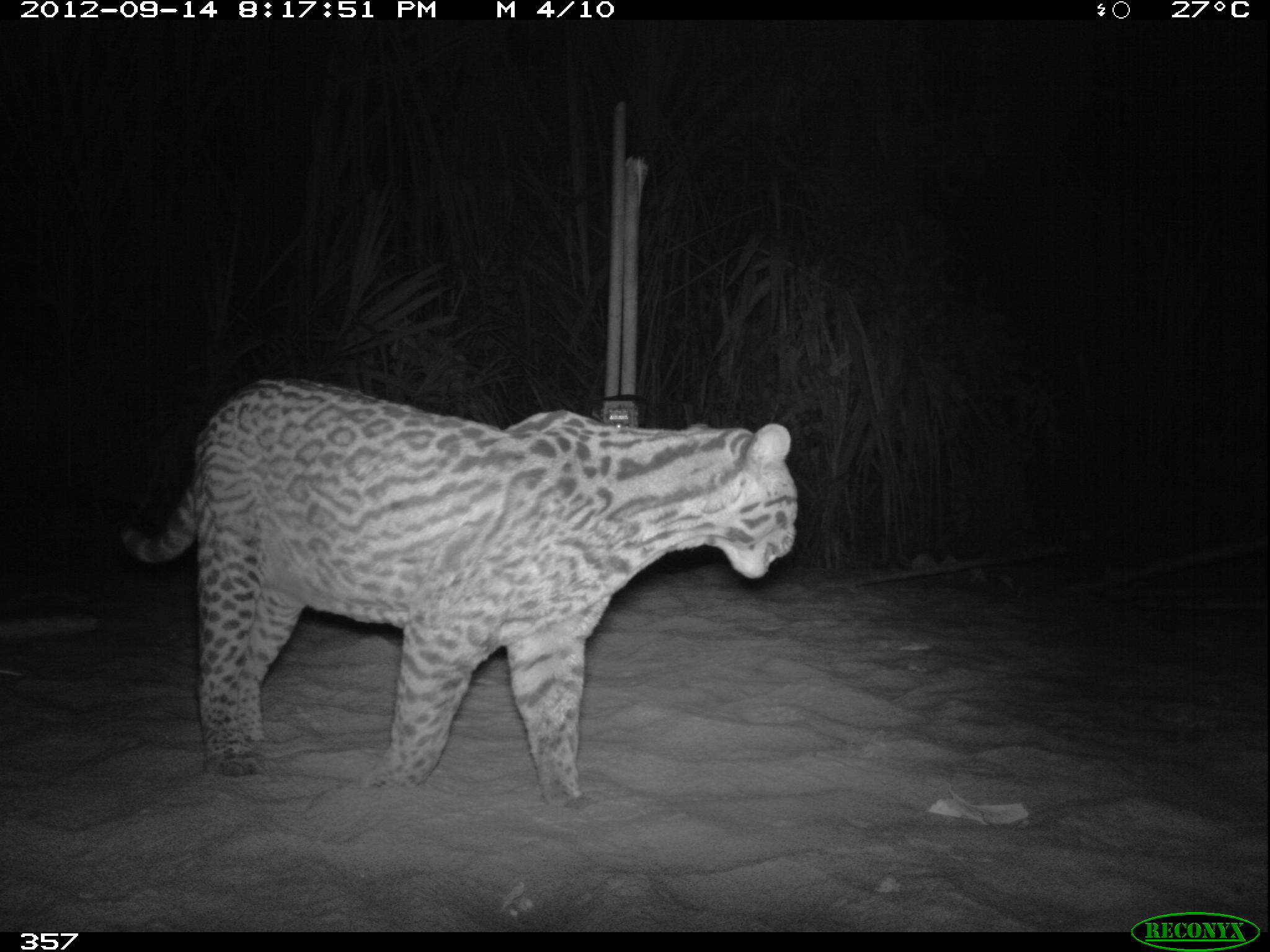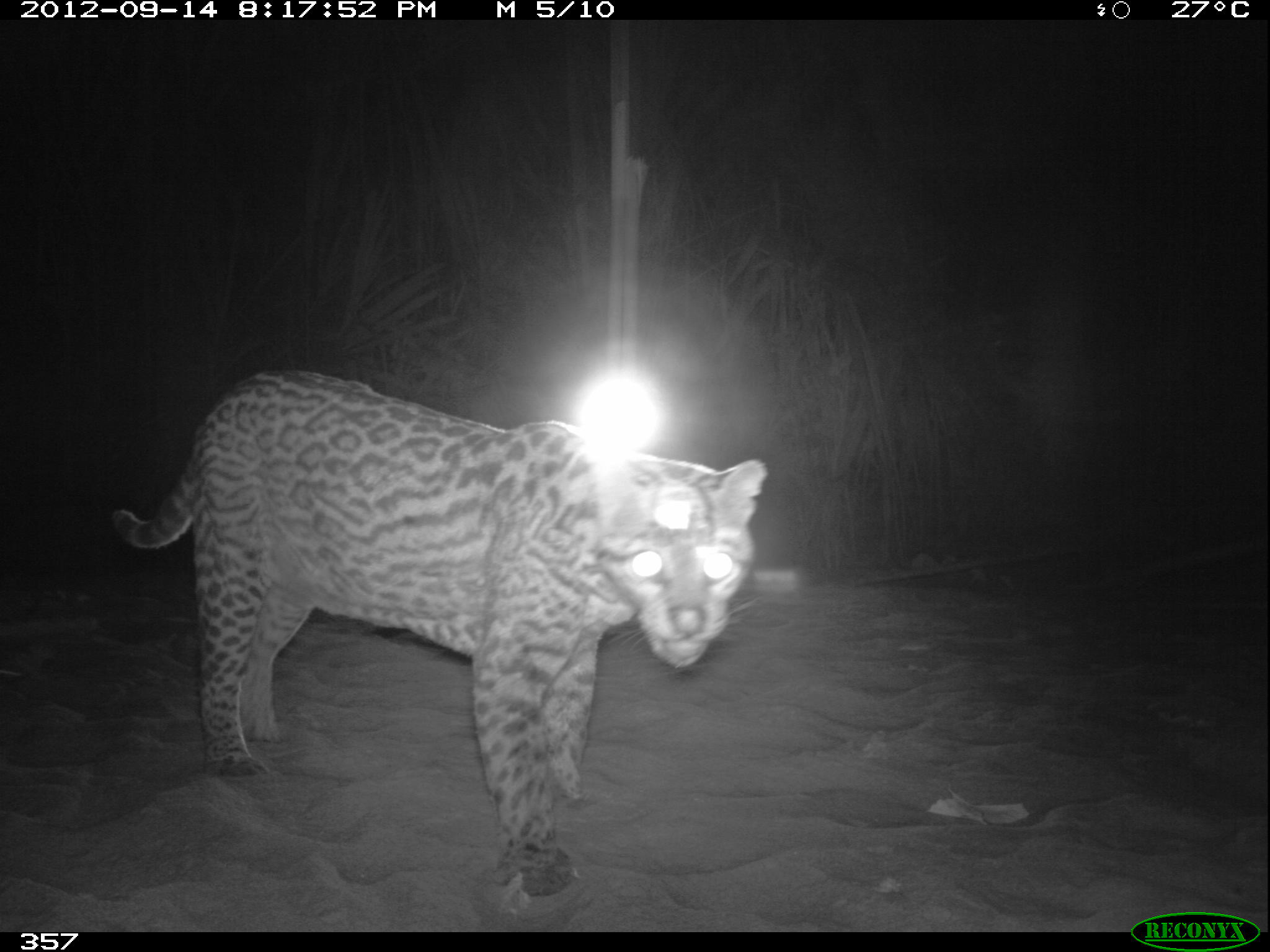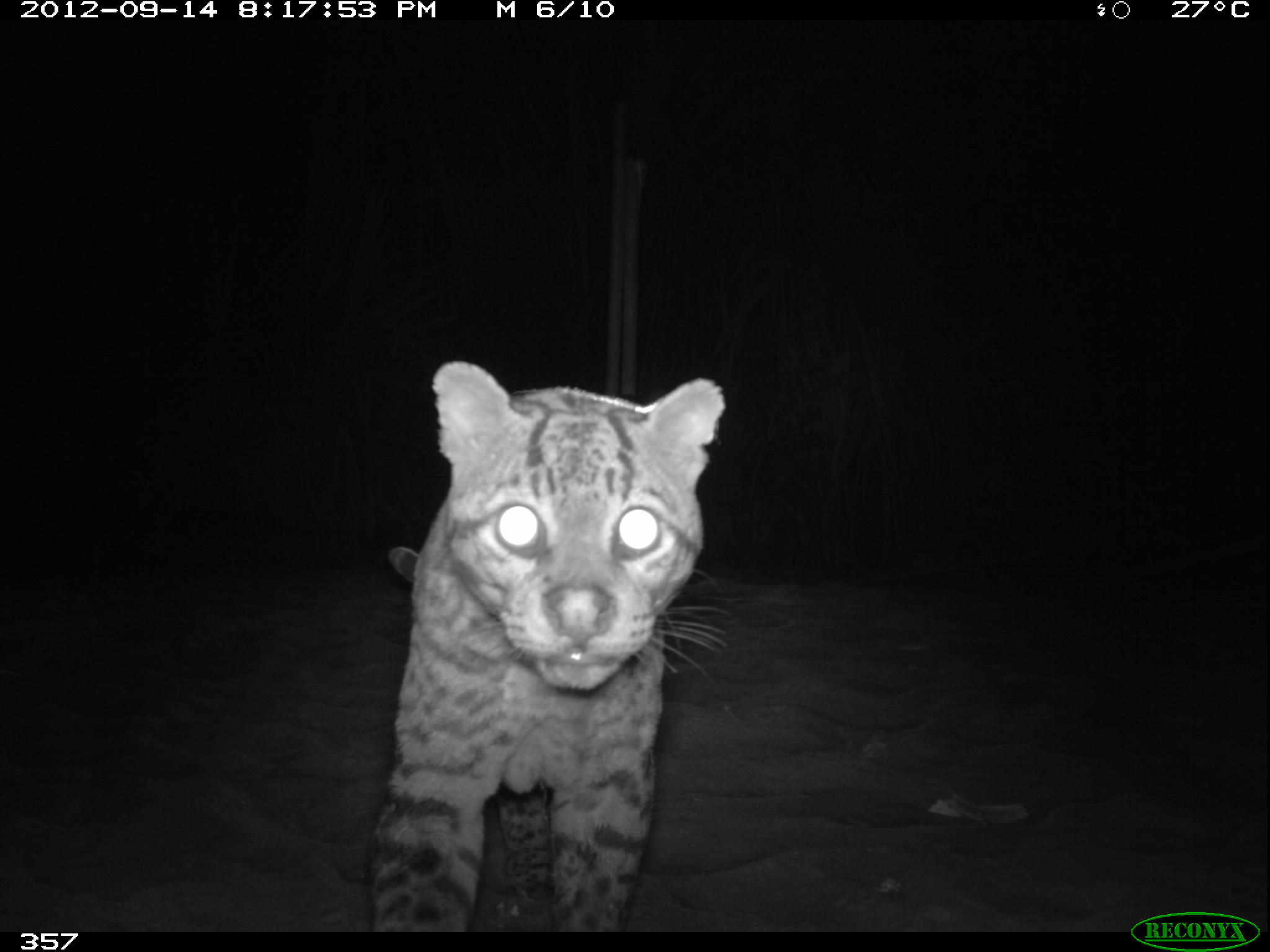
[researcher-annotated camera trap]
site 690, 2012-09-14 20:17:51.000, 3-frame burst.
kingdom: Animalia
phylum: Chordata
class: Mammalia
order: Carnivora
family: Felidae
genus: Leopardus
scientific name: Leopardus pardalis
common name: ocelot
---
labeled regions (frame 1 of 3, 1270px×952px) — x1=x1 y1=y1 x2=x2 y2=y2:
leopardus pardalis: x1=116 y1=371 x2=799 y2=805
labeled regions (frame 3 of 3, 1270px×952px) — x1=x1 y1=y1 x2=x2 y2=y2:
leopardus pardalis: x1=363 y1=357 x2=724 y2=928